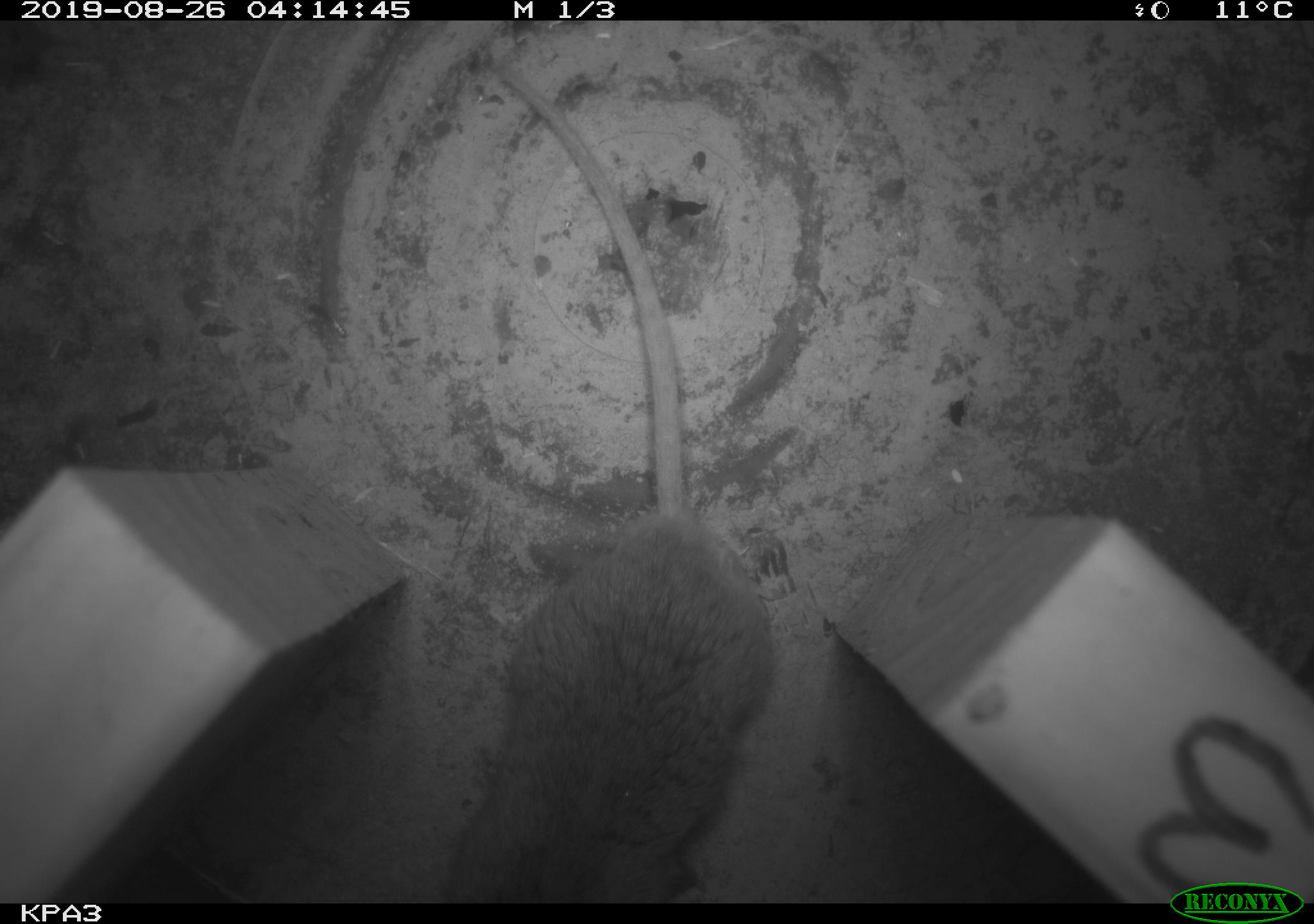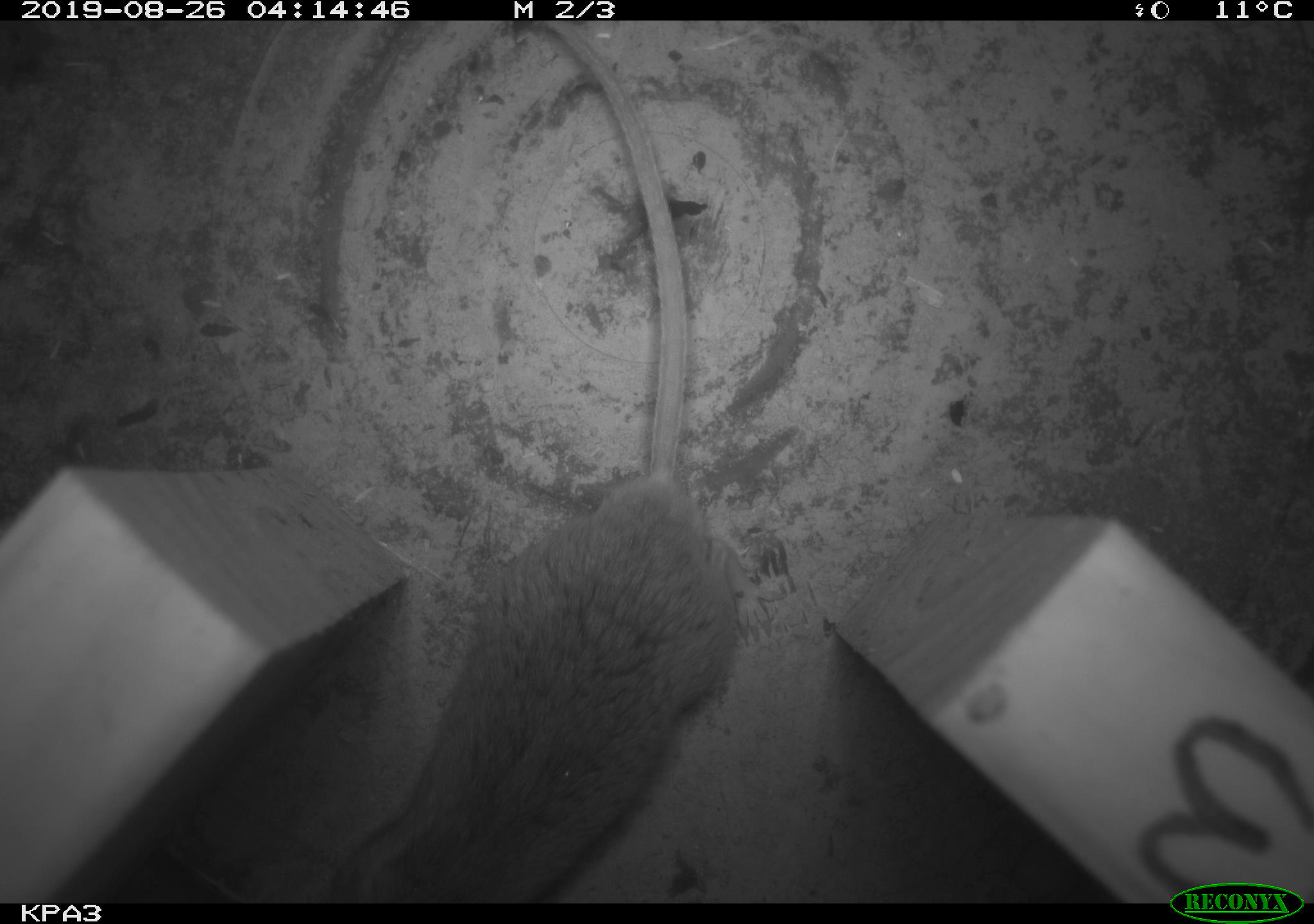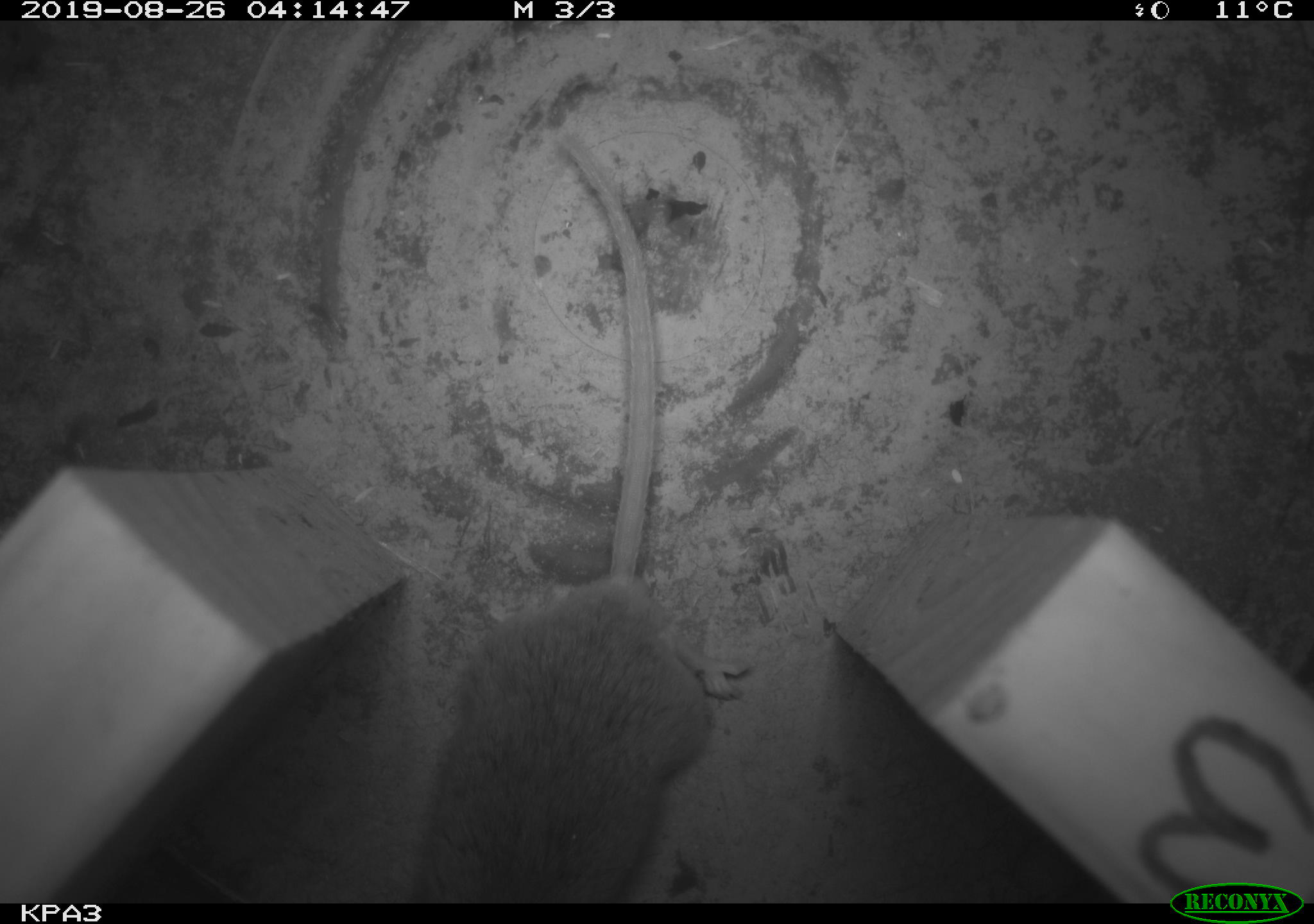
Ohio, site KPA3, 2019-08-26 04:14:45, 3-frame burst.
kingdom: Animalia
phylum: Chordata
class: Mammalia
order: Rodentia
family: Cricetidae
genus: Peromyscus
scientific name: Peromyscus leucopus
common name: white-footed mouse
White-footed mouse (Peromyscus leucopus).